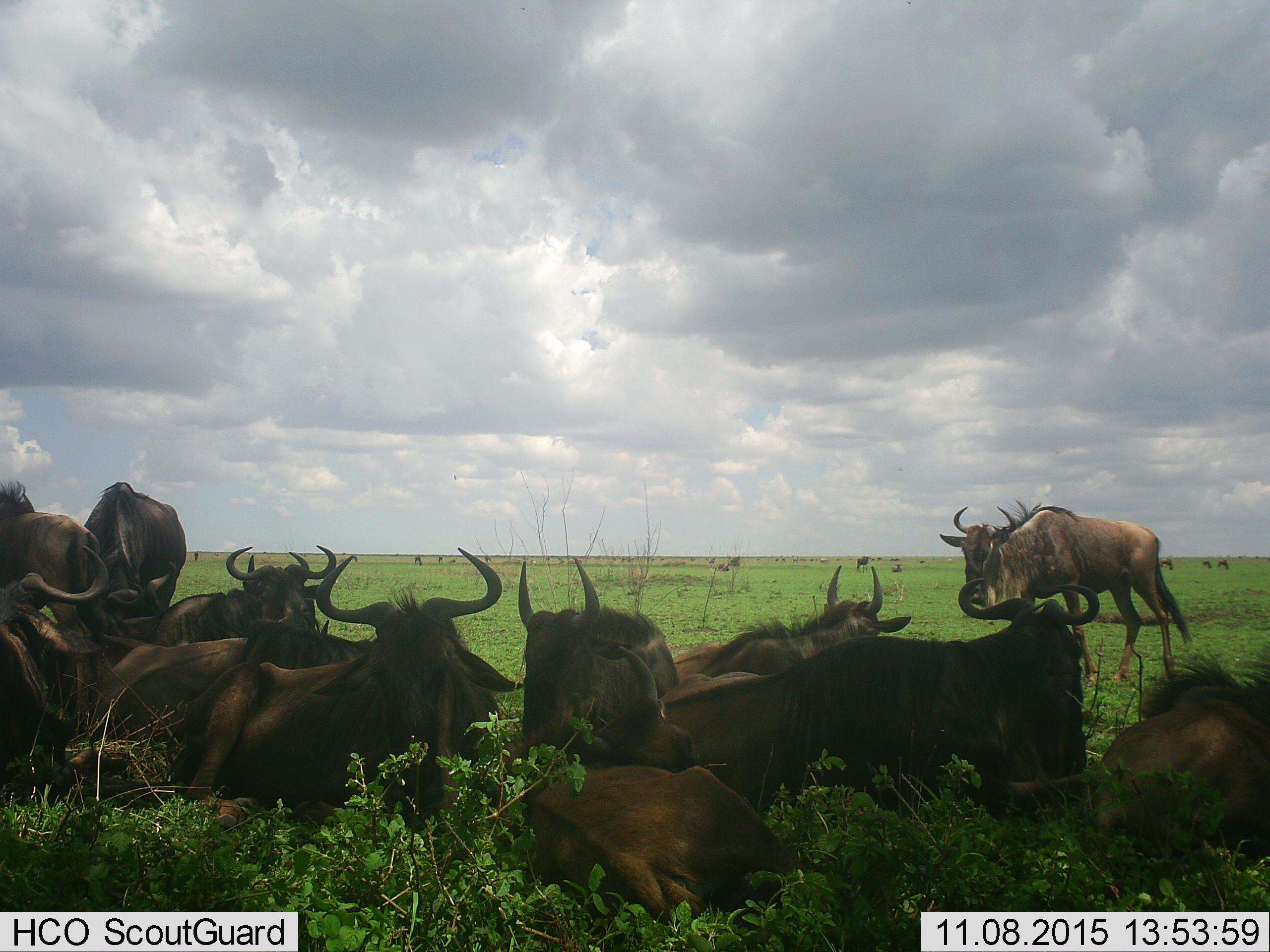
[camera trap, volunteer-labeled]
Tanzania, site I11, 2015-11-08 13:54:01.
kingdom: Animalia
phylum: Chordata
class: Mammalia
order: Artiodactyla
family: Bovidae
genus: Connochaetes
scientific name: Connochaetes taurinus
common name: blue wildebeest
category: wildebeest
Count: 11-50.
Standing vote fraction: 89%.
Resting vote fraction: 100%.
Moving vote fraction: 33%.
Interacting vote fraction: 11%.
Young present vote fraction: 22%.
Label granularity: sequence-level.